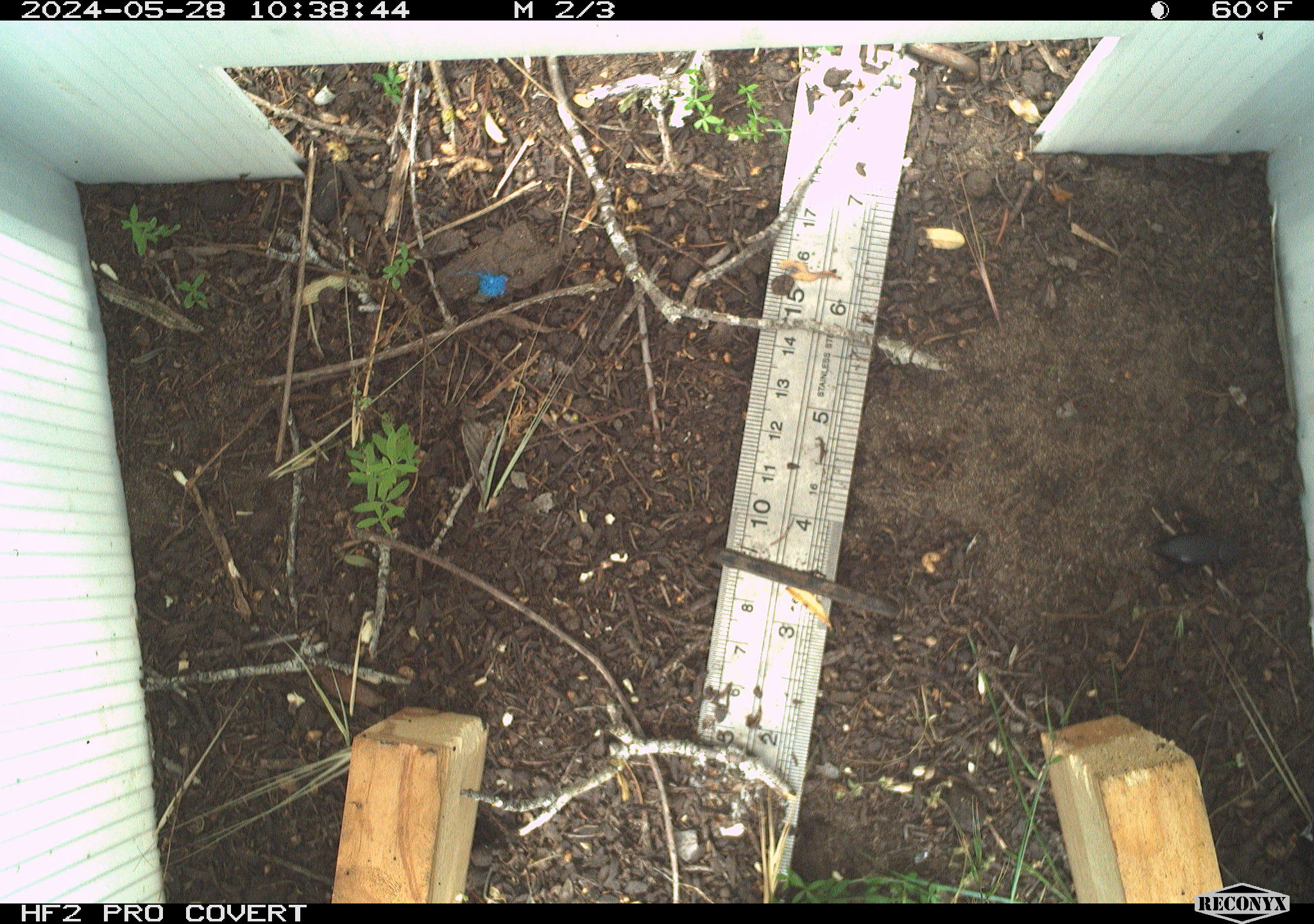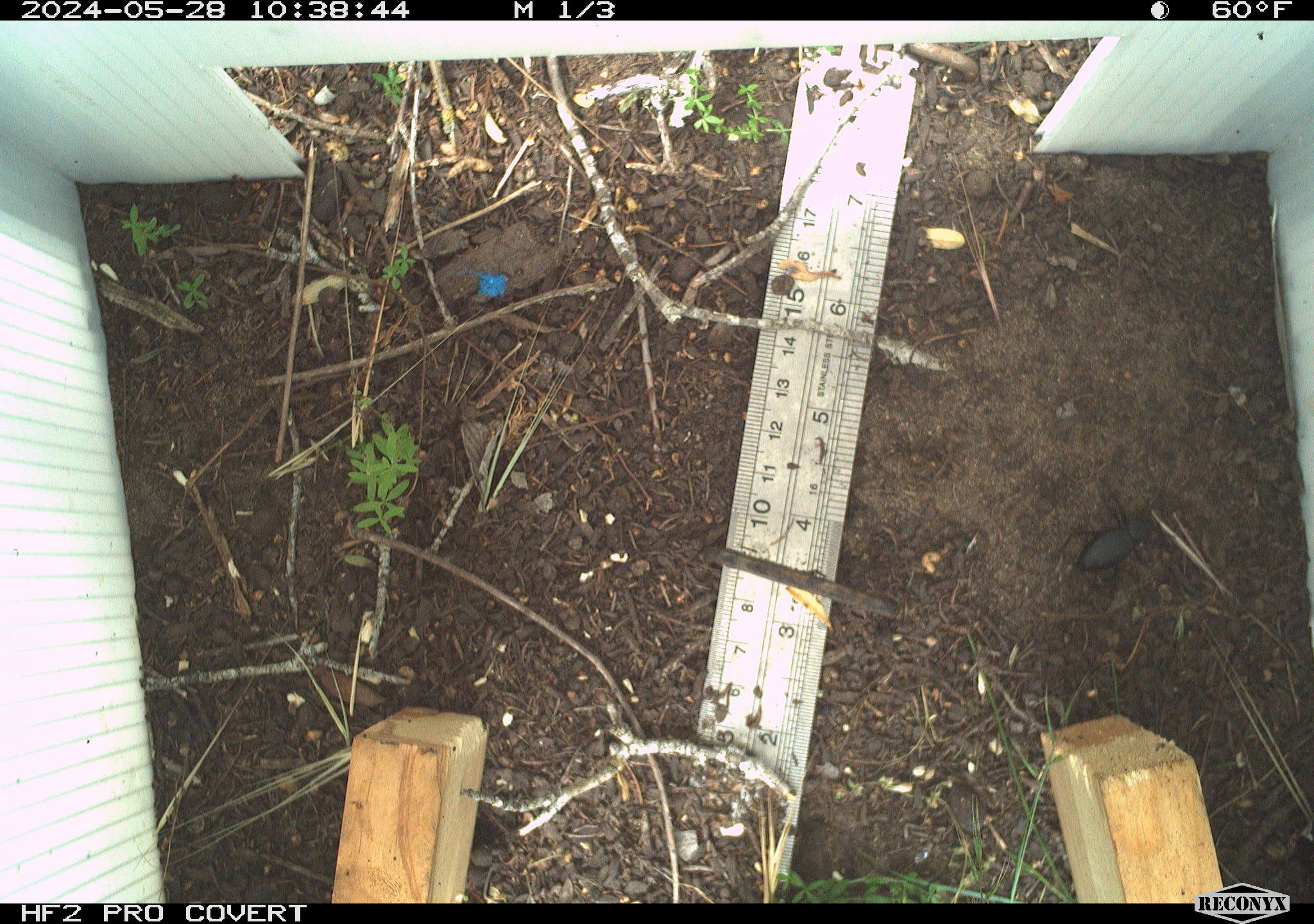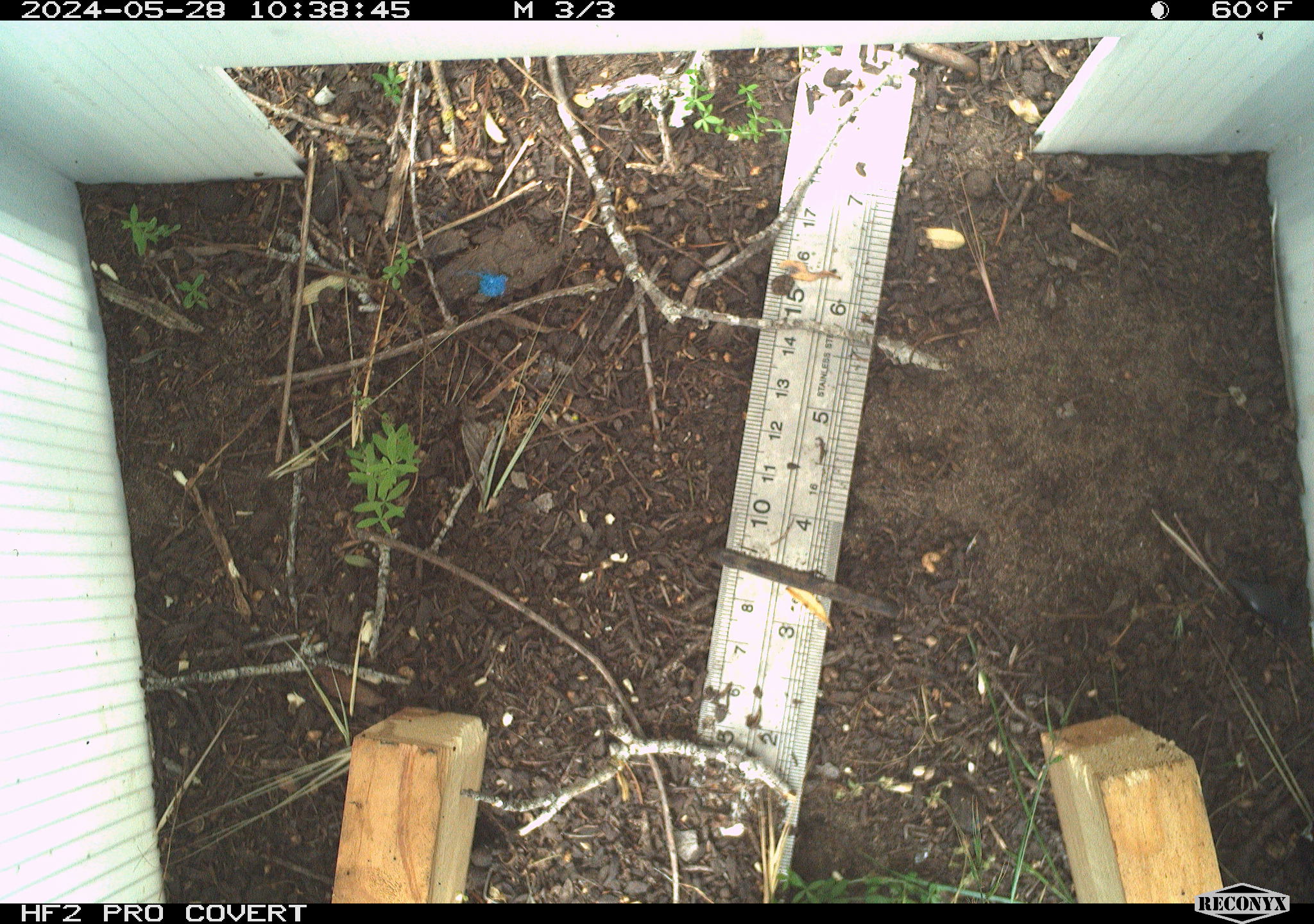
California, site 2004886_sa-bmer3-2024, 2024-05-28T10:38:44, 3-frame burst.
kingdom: Animalia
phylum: Arthropoda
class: Insecta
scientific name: Insecta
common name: insect